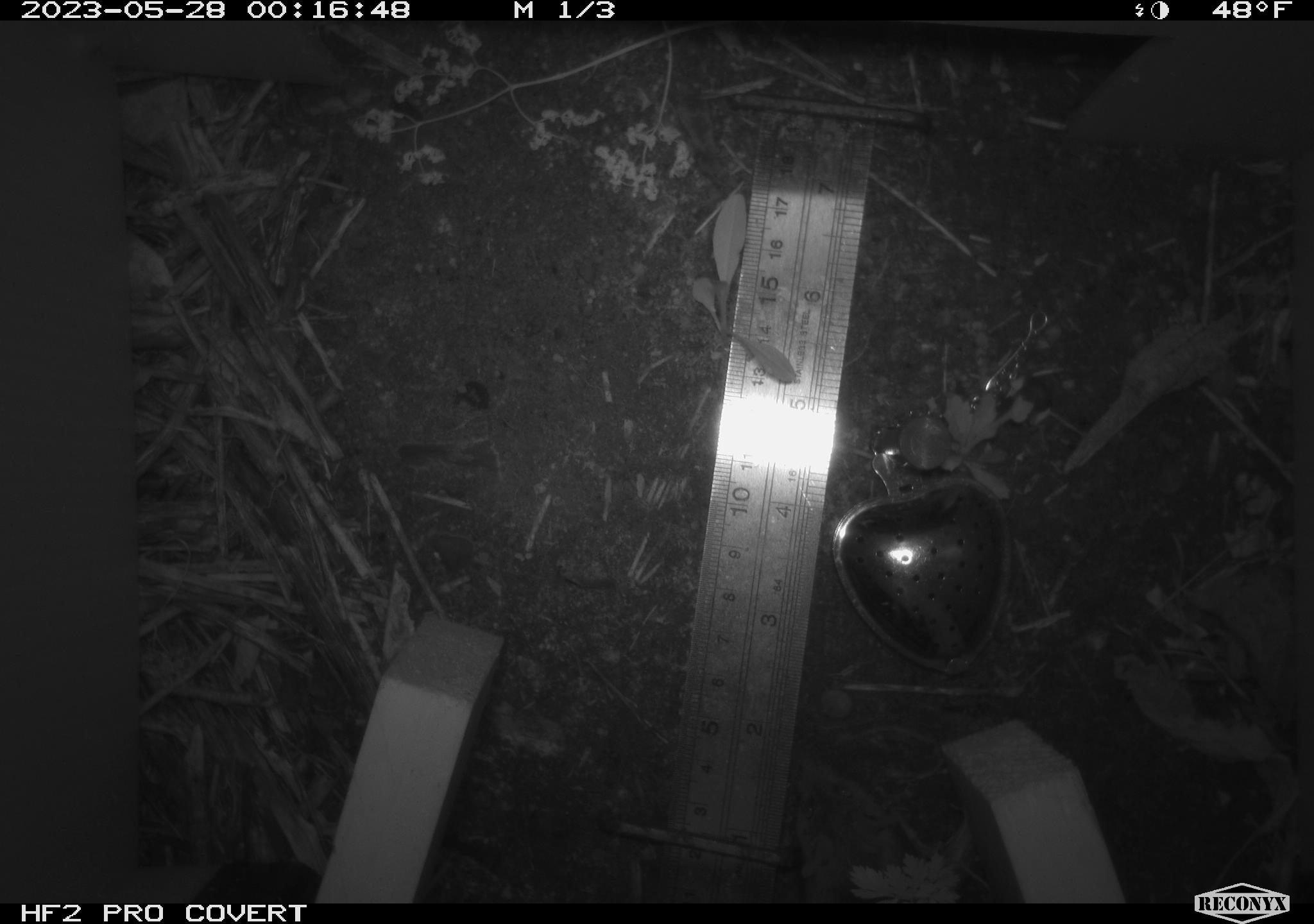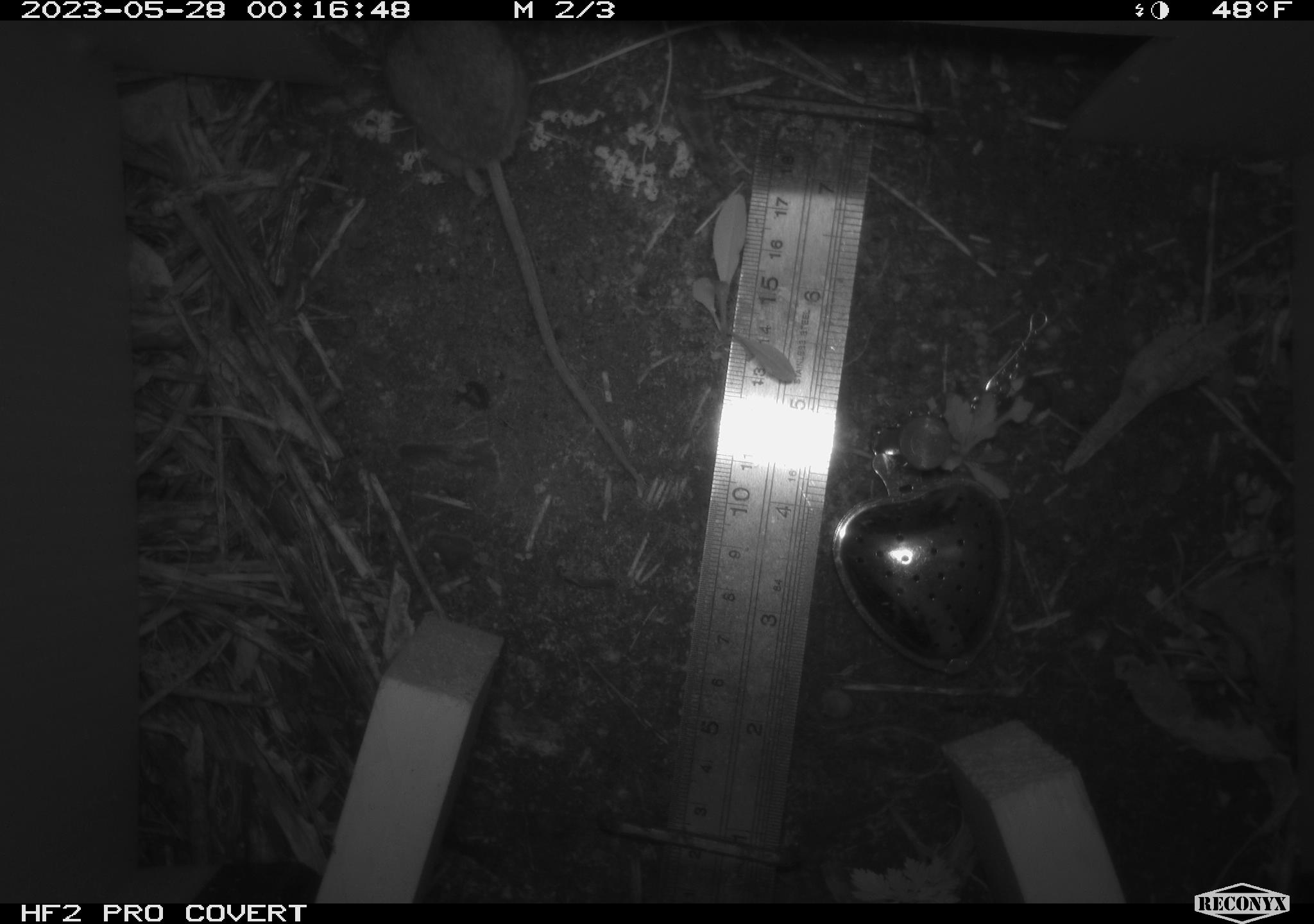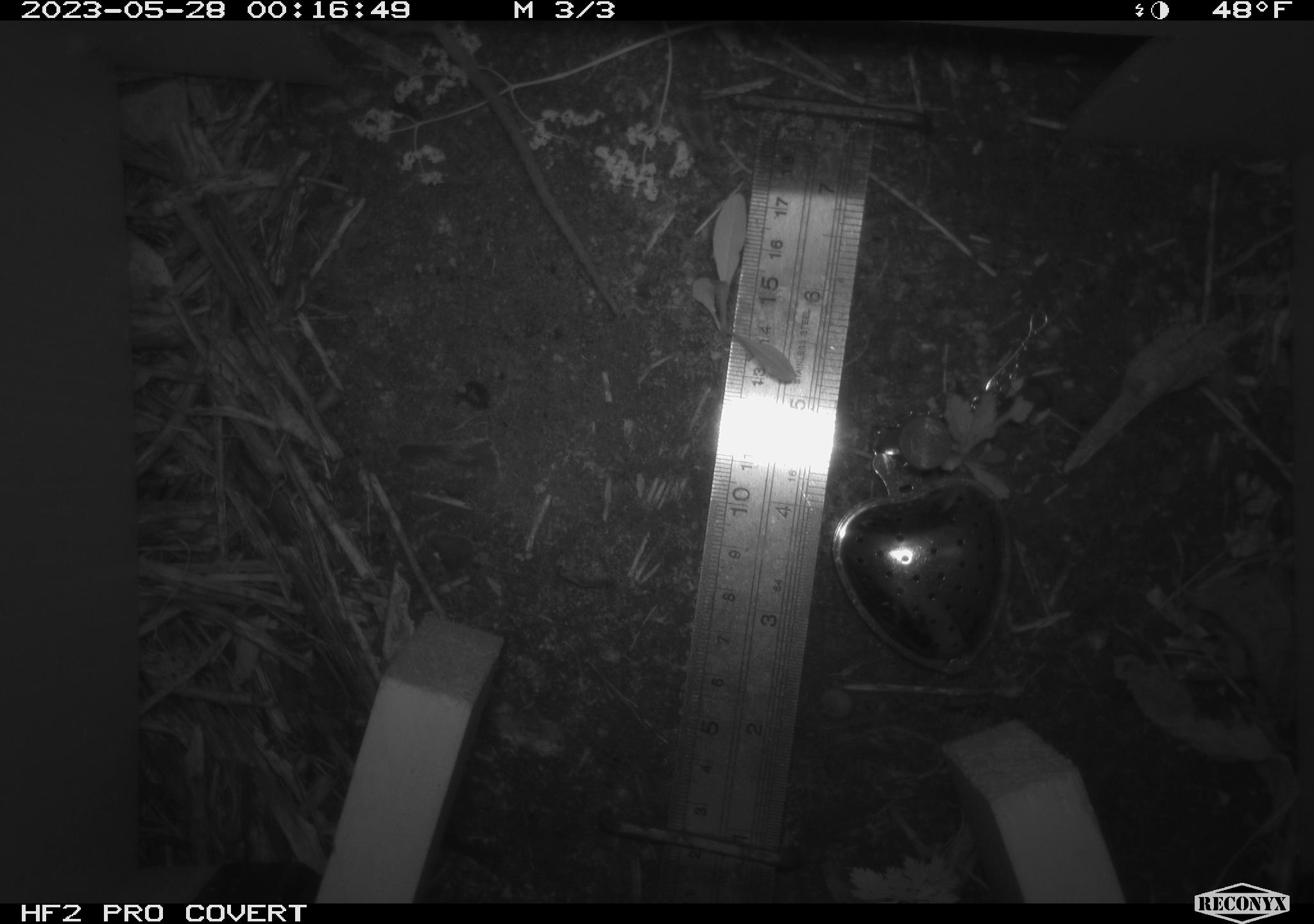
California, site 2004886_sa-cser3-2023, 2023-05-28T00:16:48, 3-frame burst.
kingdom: Animalia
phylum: Chordata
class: Mammalia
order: Rodentia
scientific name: Rodentia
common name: mouse species